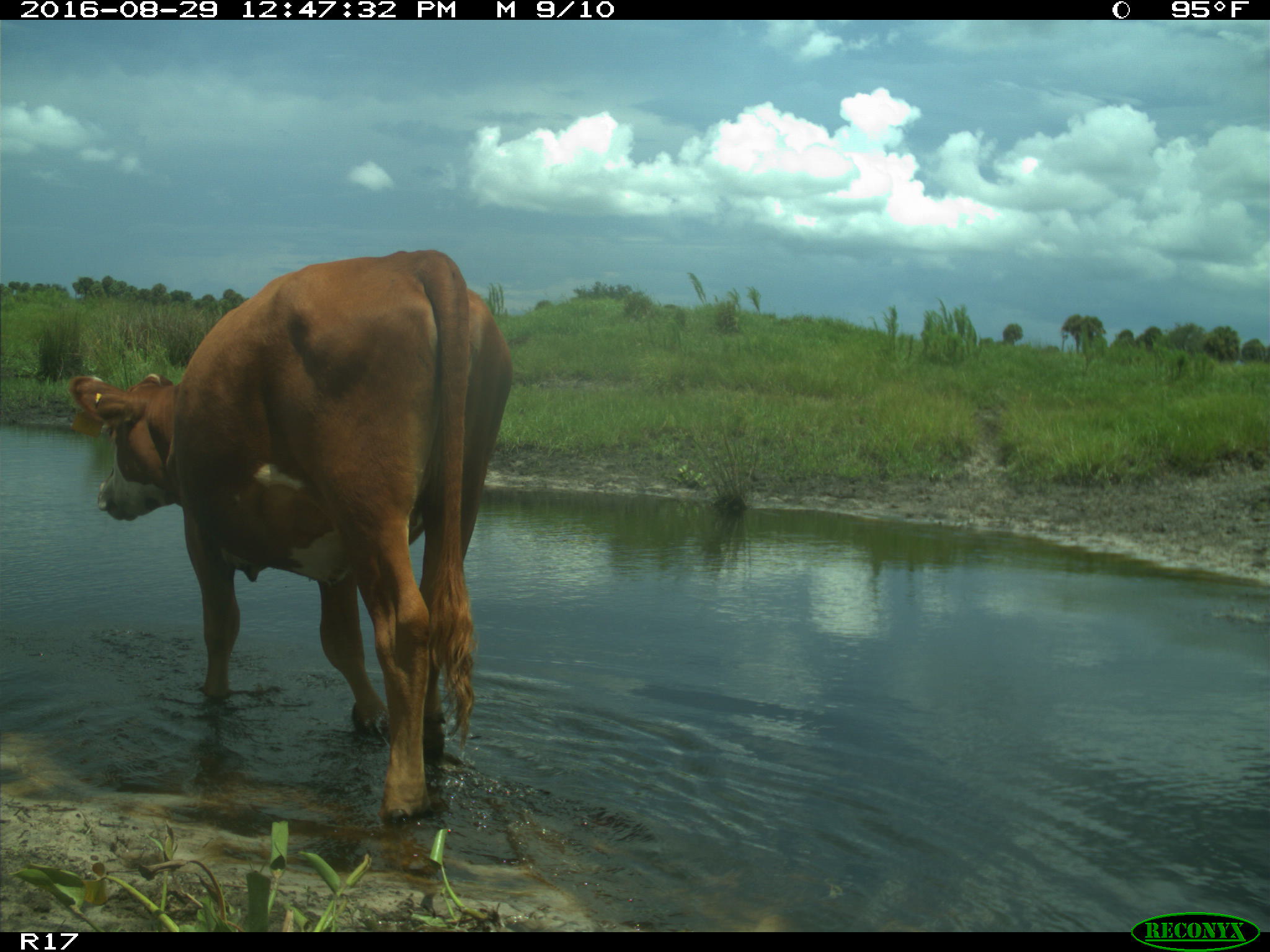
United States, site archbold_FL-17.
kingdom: Animalia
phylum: Chordata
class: Mammalia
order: Artiodactyla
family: Bovidae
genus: Bos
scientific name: Bos taurus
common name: domestic cow